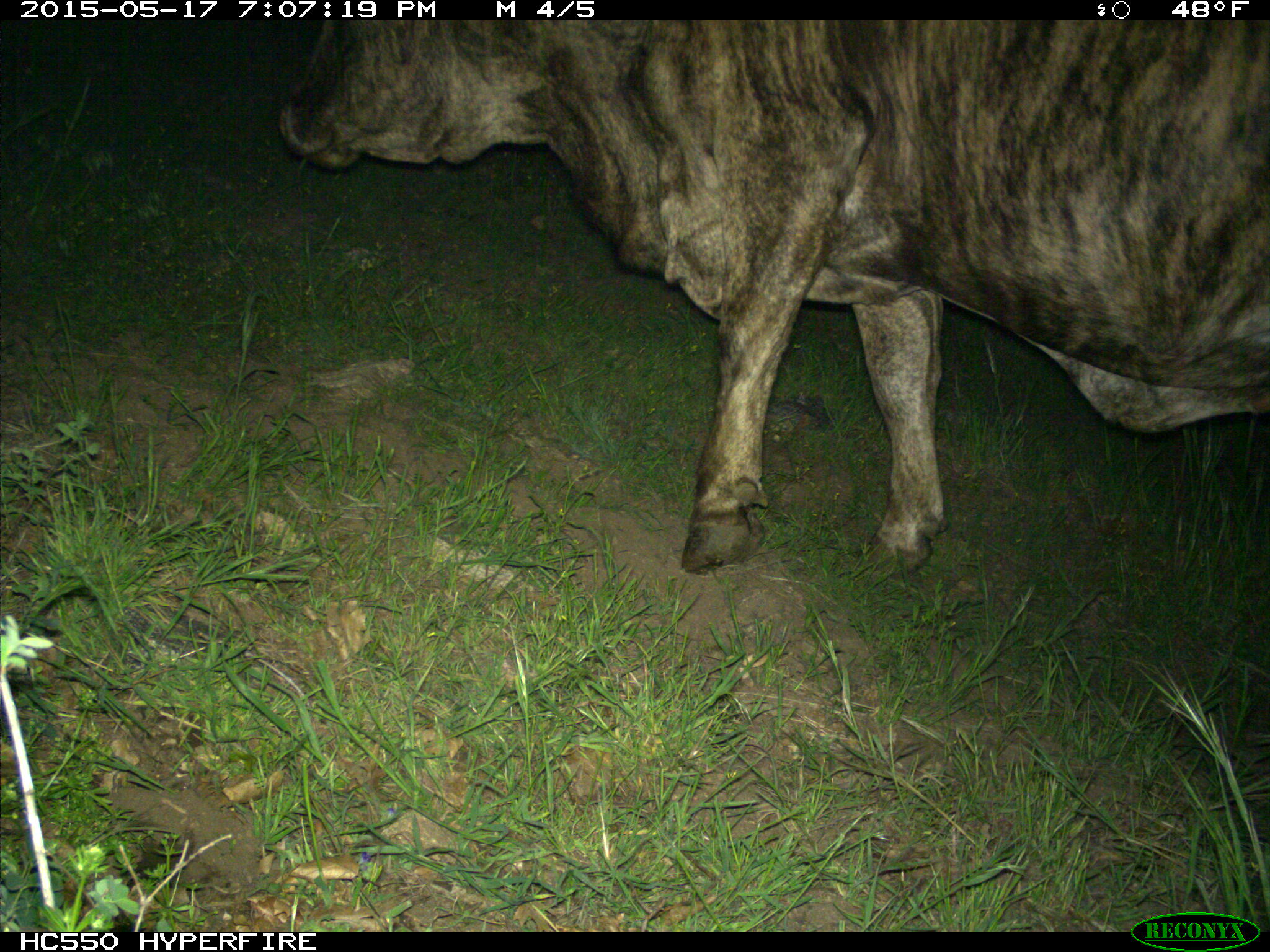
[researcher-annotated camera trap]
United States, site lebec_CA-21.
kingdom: Animalia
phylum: Chordata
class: Mammalia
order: Artiodactyla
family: Bovidae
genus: Bos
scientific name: Bos taurus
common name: domestic cow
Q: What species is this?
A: Bos taurus (domestic cow).